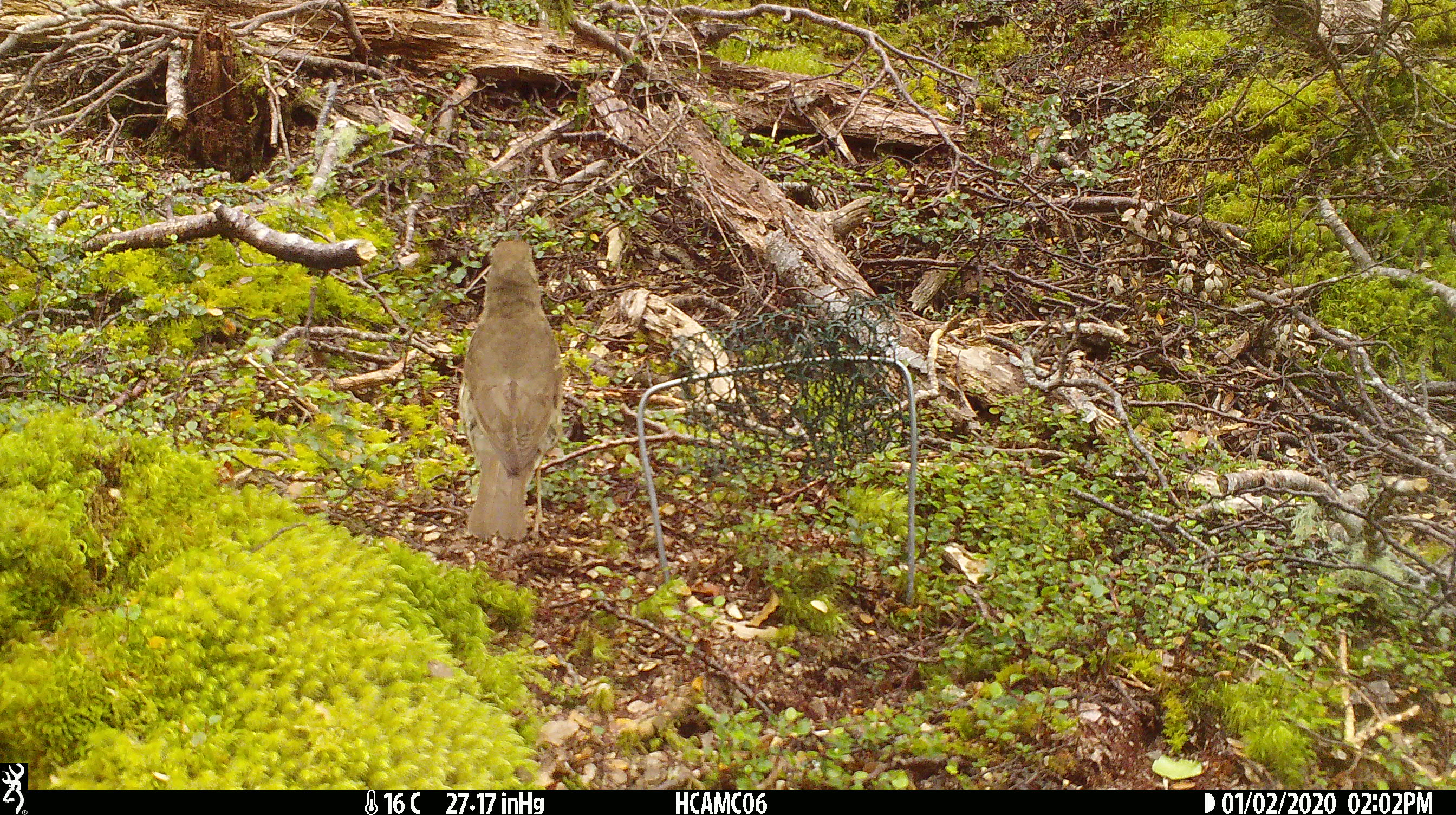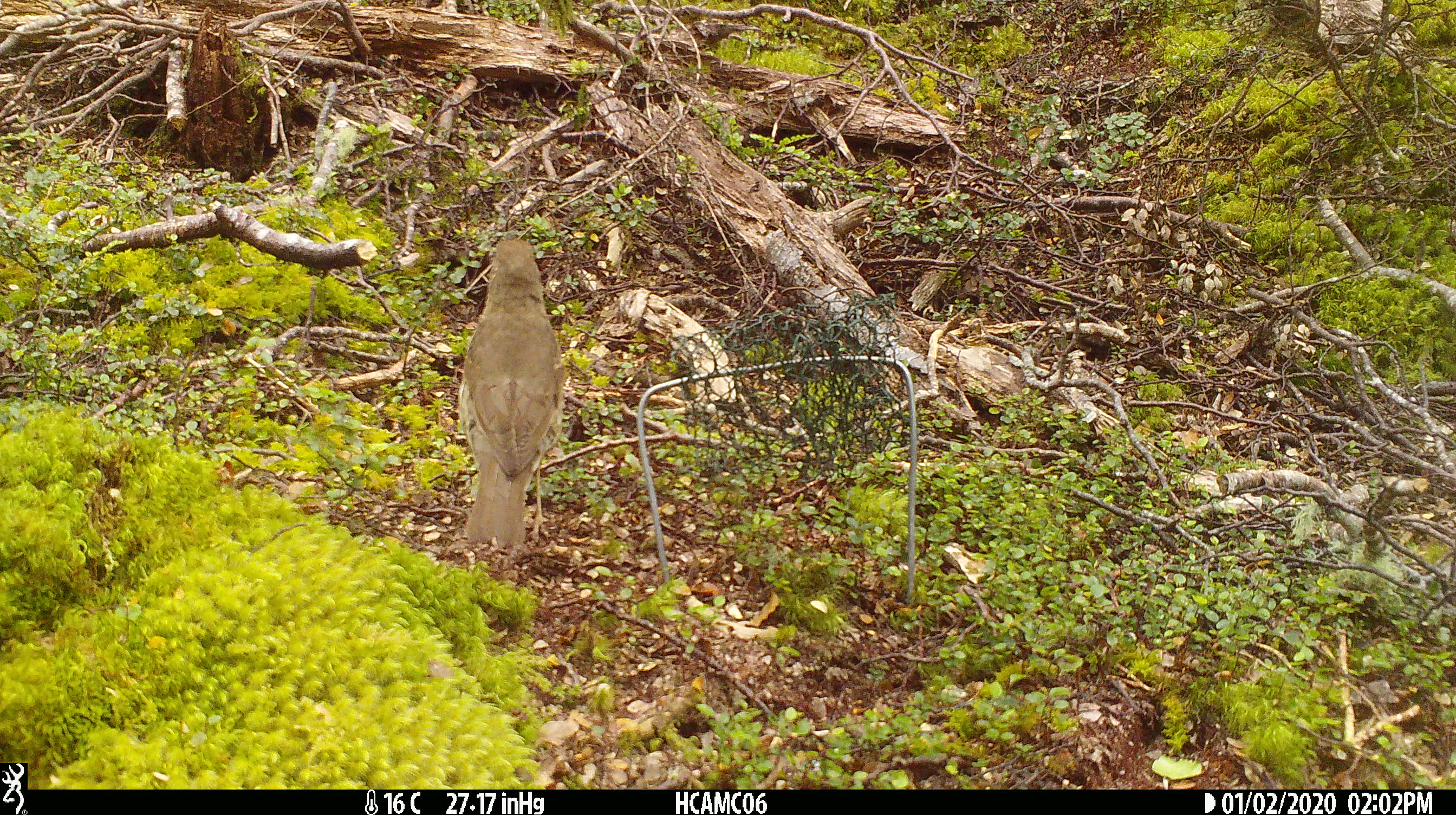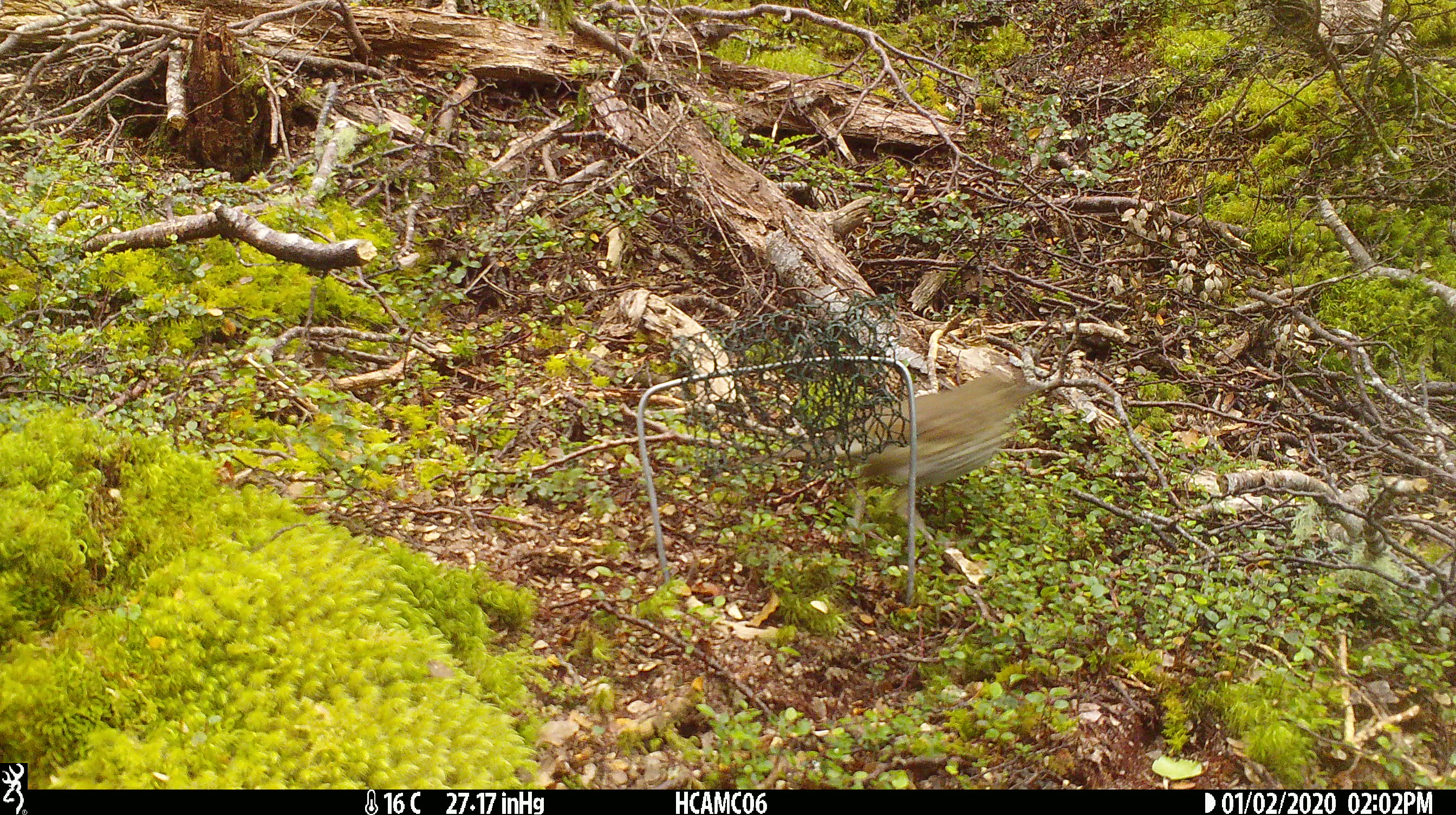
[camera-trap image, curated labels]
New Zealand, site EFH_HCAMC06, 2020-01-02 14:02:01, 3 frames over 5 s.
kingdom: Animalia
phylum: Chordata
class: Aves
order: Passeriformes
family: Turdidae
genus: Turdus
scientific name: Turdus philomelos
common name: song thrush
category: thrush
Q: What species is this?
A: Thrush (song thrush) (Turdus philomelos).